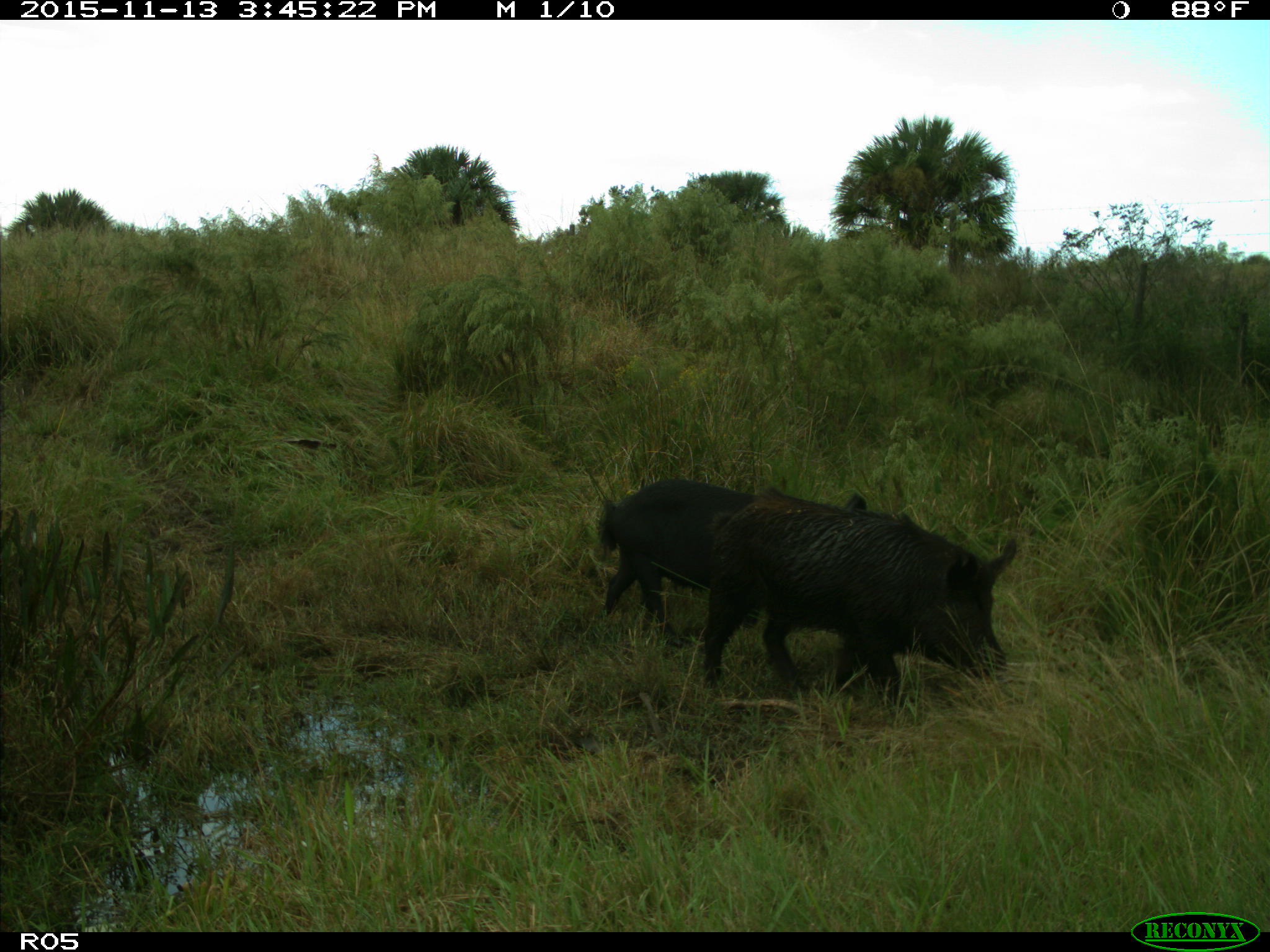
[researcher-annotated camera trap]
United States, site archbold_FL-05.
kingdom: Animalia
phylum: Chordata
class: Mammalia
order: Artiodactyla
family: Suidae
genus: Sus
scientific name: Sus scrofa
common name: wild boar